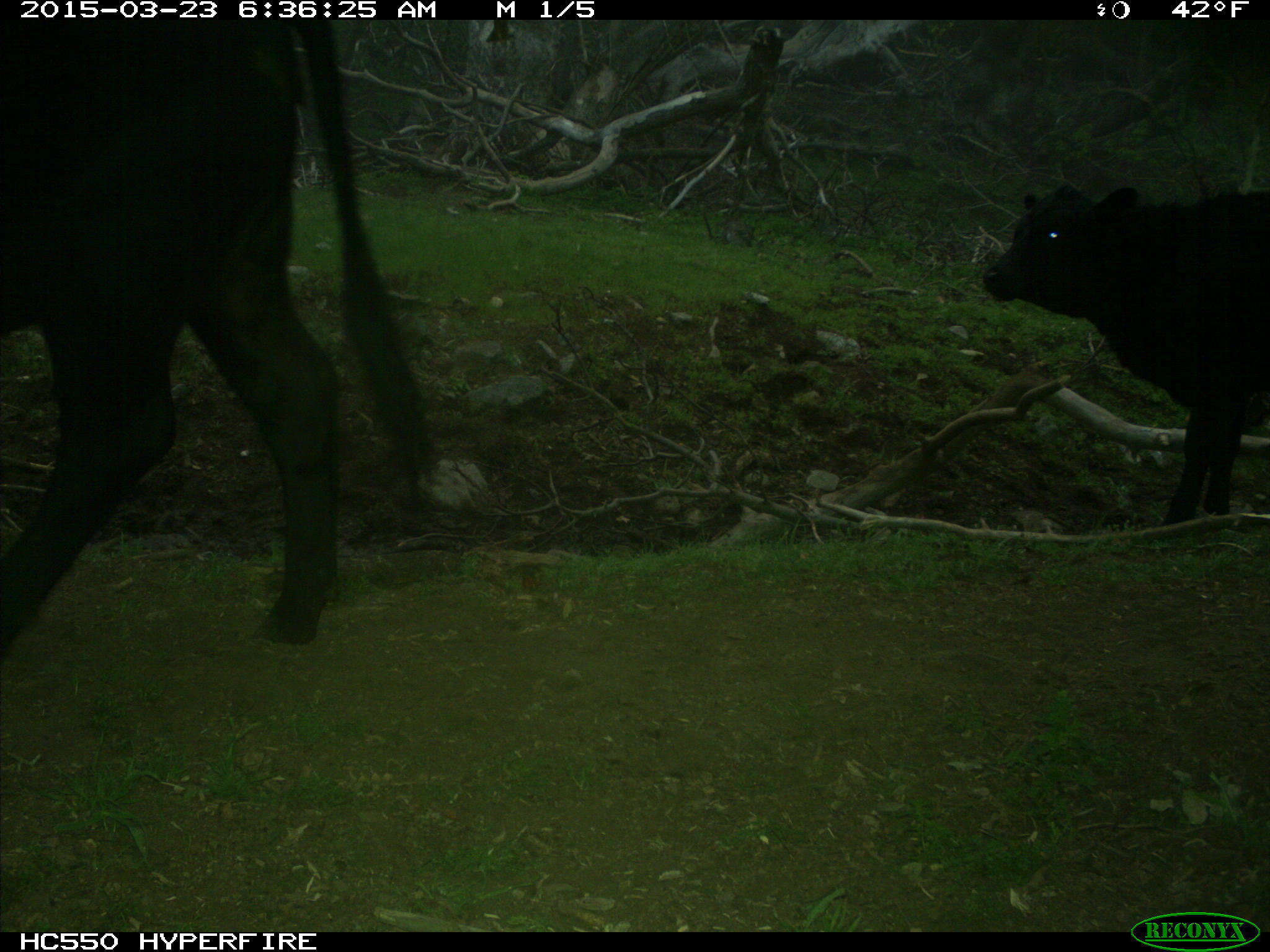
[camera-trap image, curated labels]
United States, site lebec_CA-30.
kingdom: Animalia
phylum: Chordata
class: Mammalia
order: Artiodactyla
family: Bovidae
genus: Bos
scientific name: Bos taurus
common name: domestic cow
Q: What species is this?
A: Bos taurus (domestic cow).